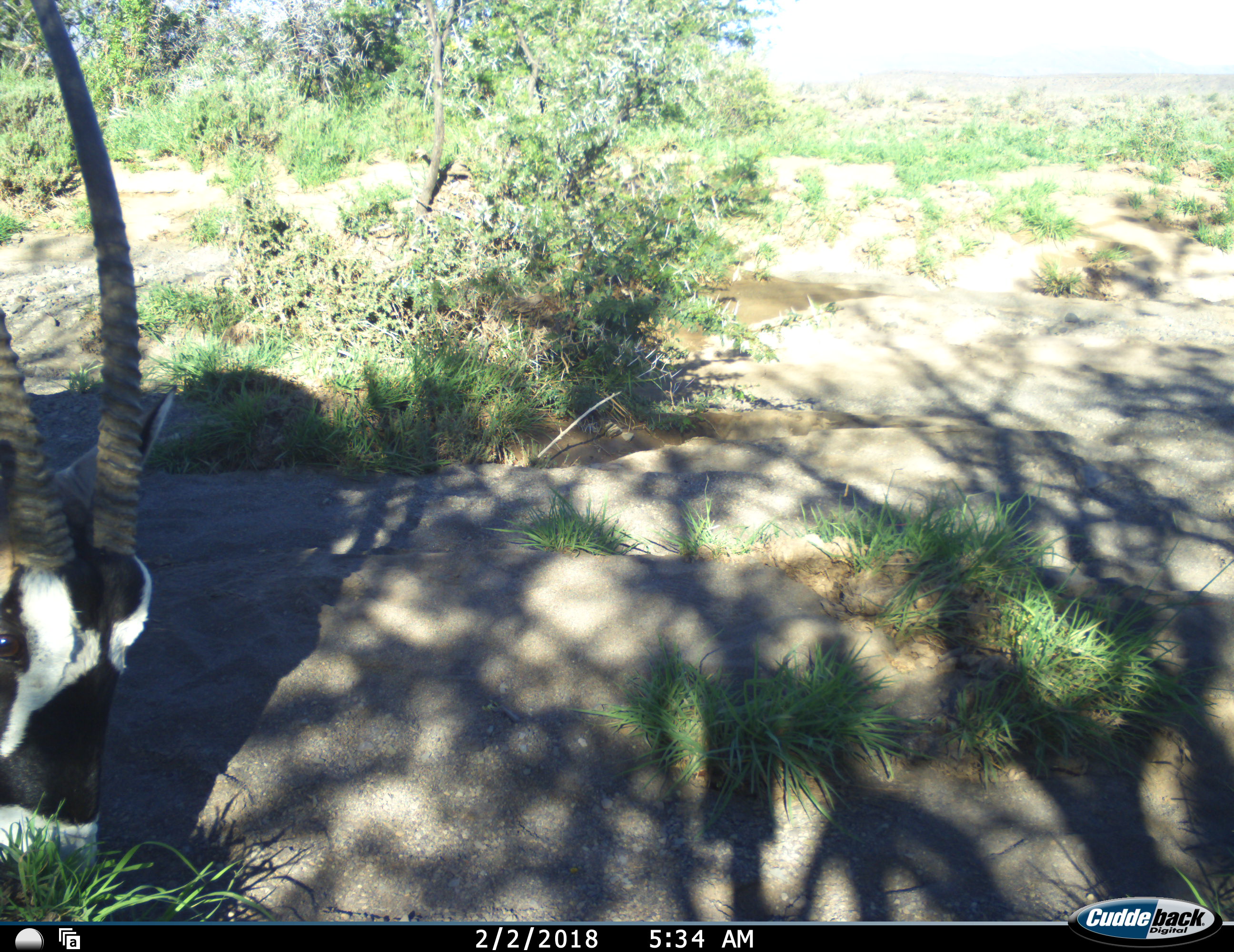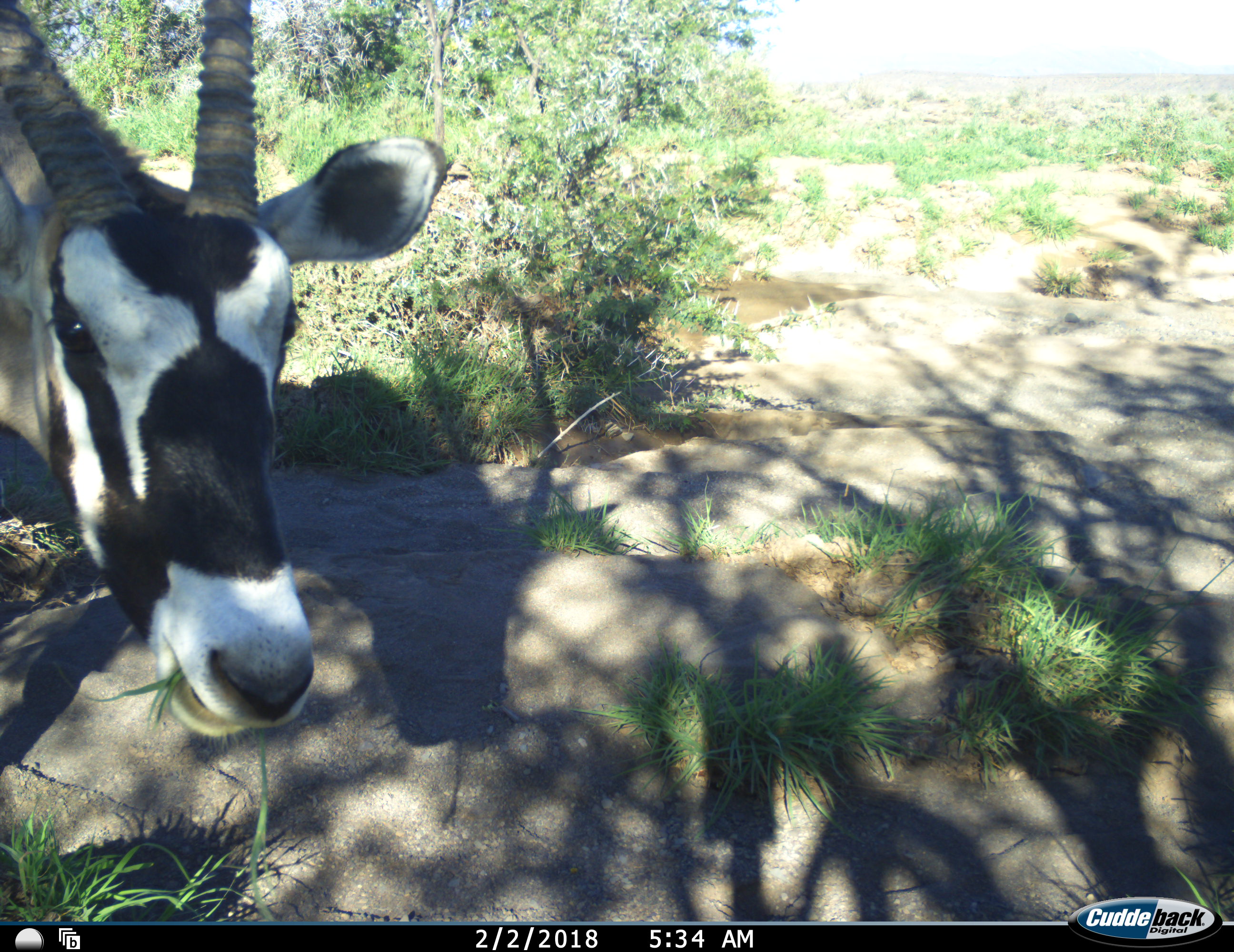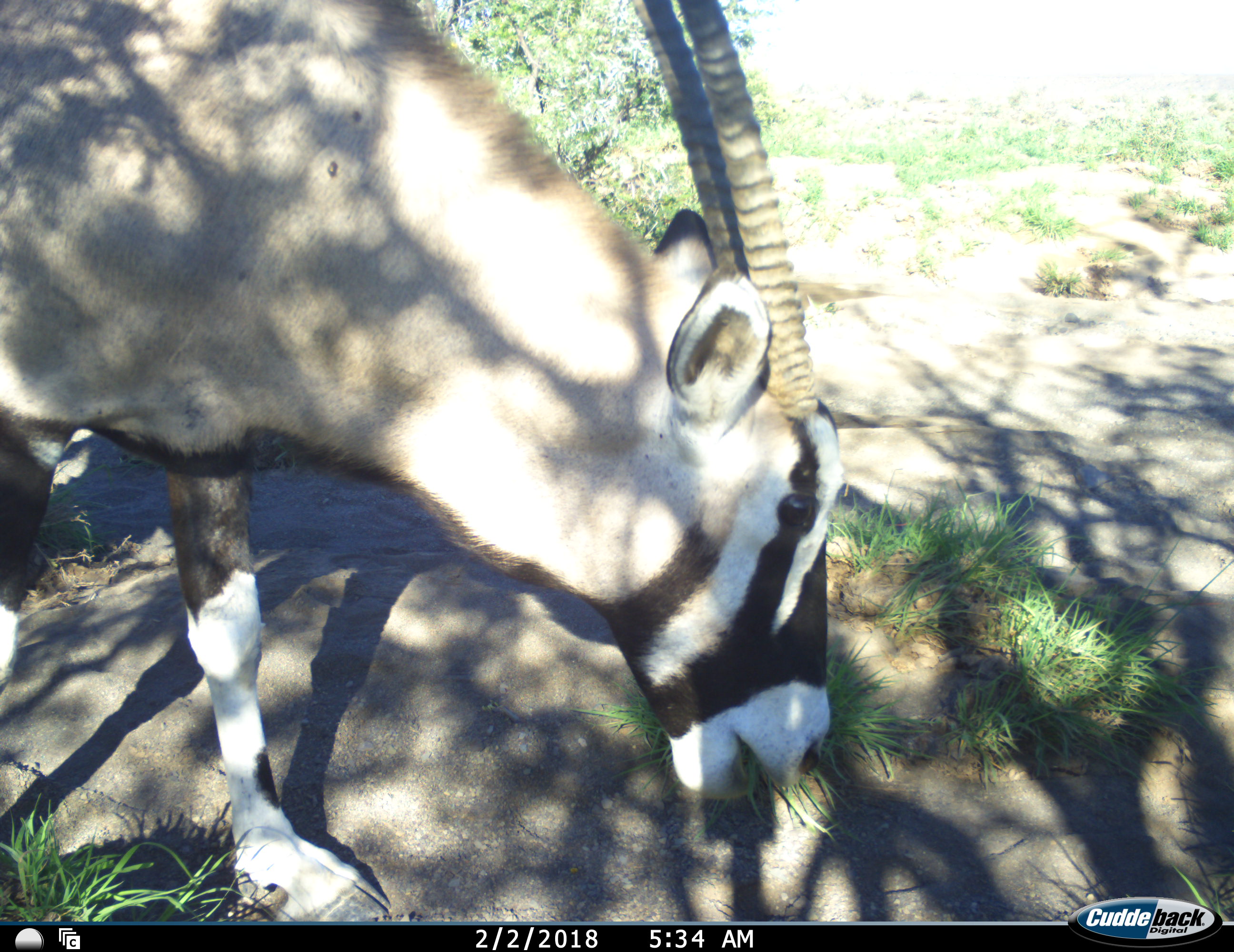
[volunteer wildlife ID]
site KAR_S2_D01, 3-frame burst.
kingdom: Animalia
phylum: Chordata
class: Mammalia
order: Artiodactyla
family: Bovidae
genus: Oryx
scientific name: Oryx gazella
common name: gemsbok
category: oryx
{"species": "oryx (gemsbok) (Oryx gazella)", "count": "1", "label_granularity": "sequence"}